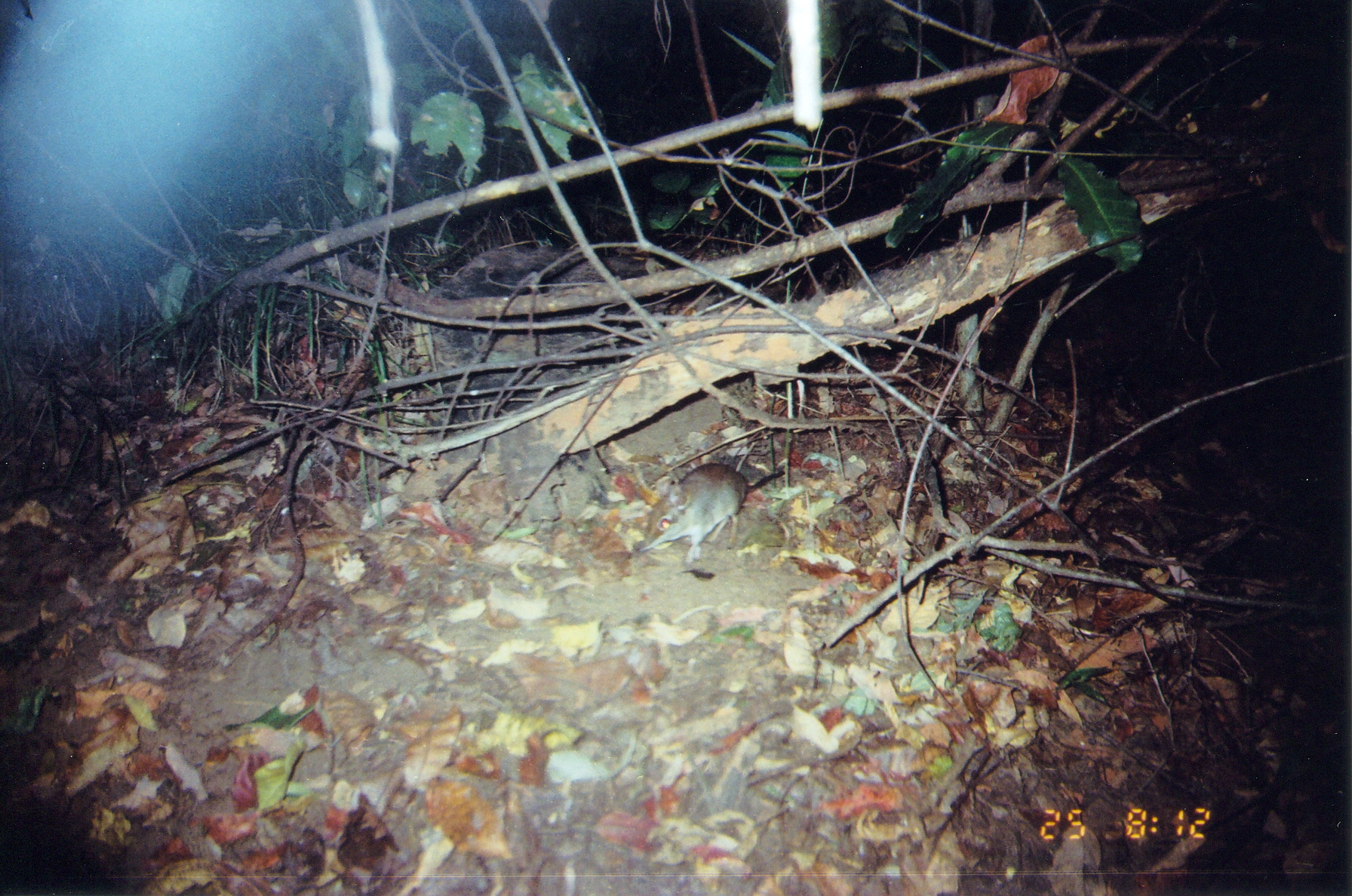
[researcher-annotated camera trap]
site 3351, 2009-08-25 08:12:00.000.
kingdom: Animalia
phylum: Chordata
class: Mammalia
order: Macroscelidea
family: Macroscelididae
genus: Petrodromus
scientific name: Petrodromus tetradactylus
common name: four-toed sengi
Petrodromus tetradactylus (four-toed sengi), count 1.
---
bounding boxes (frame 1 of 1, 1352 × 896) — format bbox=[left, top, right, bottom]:
petrodromus tetradactylus: bbox=[632, 460, 788, 563]